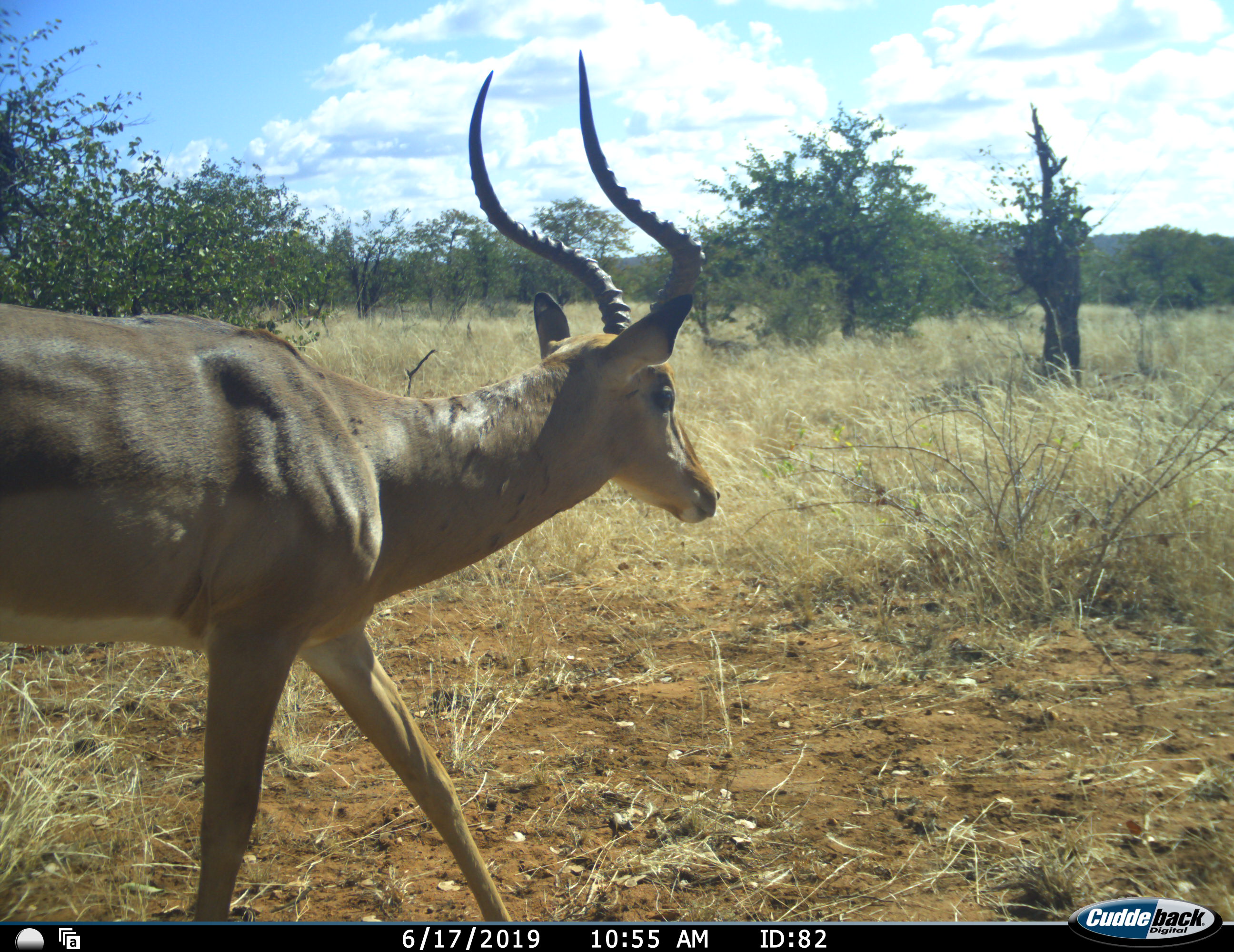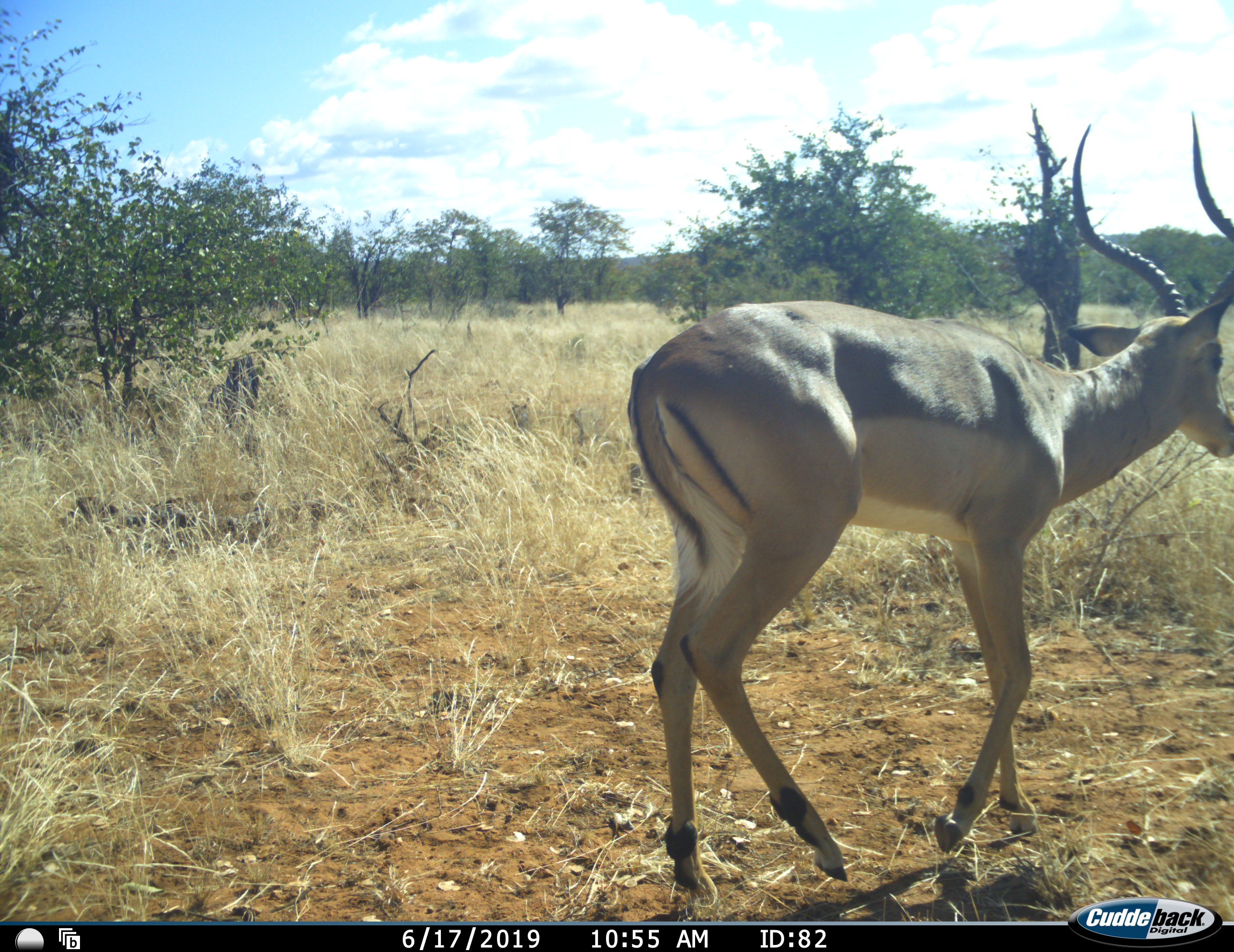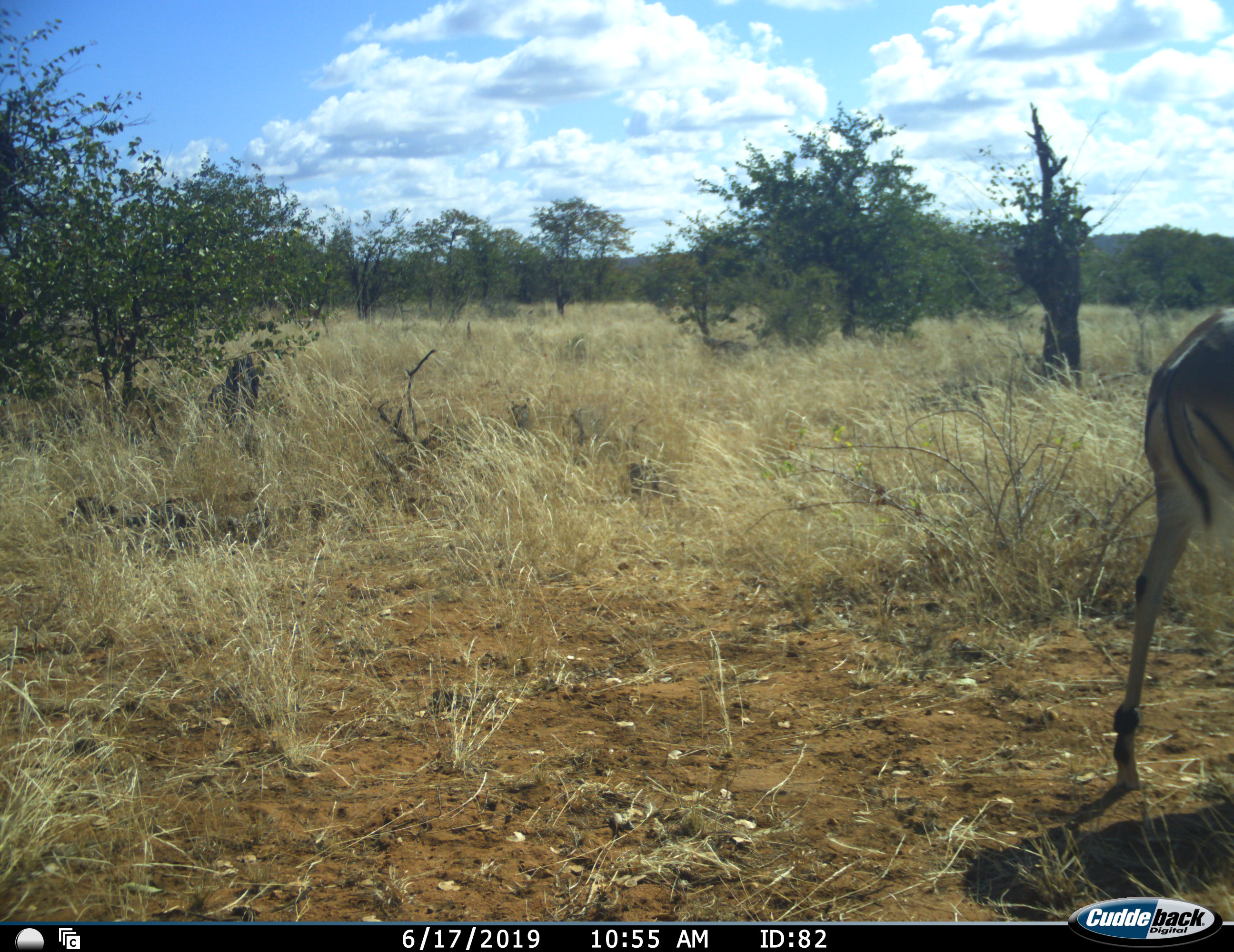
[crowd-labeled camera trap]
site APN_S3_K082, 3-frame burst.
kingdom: Animalia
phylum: Chordata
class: Mammalia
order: Artiodactyla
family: Bovidae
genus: Aepyceros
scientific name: Aepyceros melampus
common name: impala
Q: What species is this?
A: Impala (Aepyceros melampus).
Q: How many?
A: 1.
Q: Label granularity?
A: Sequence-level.